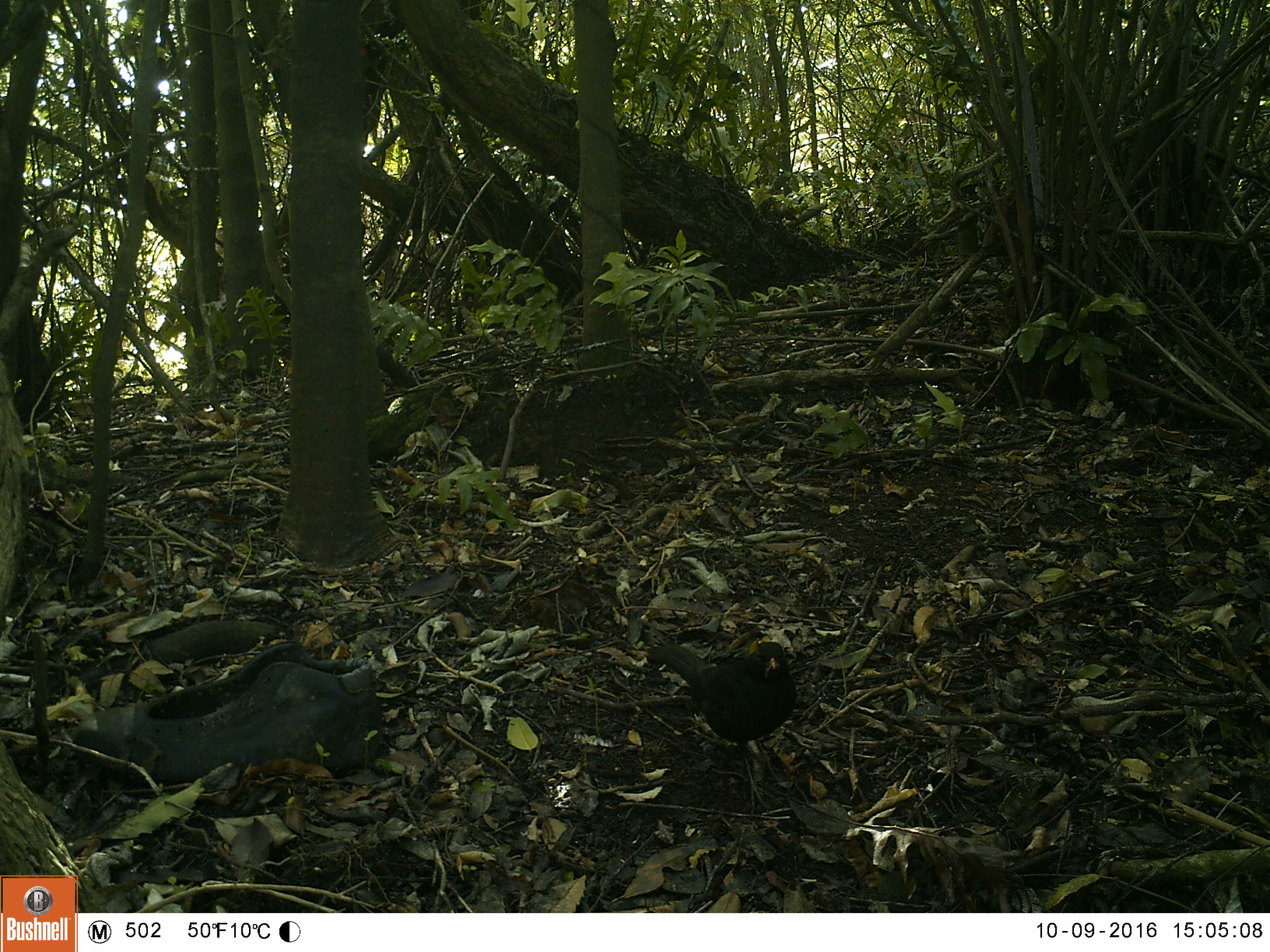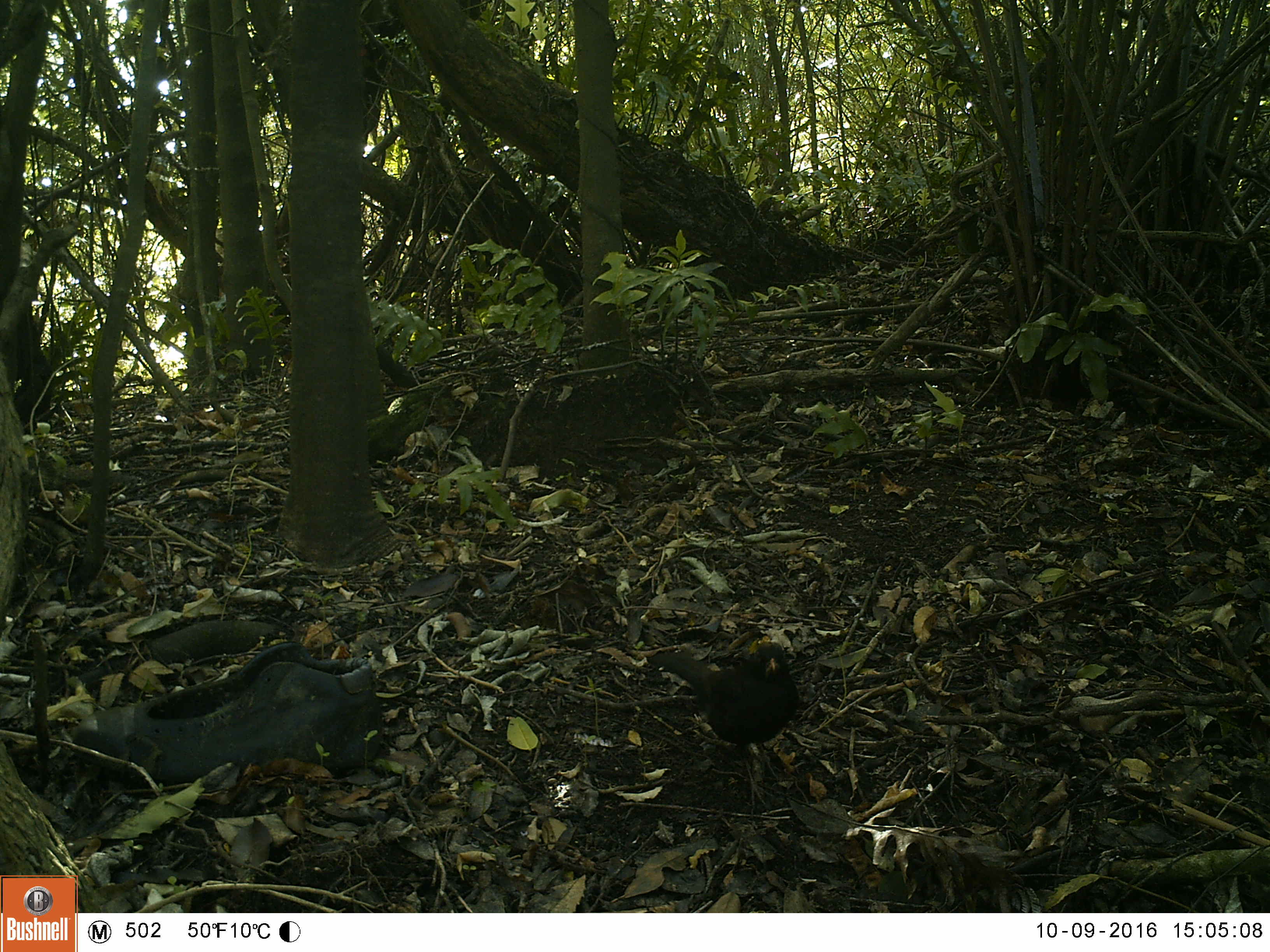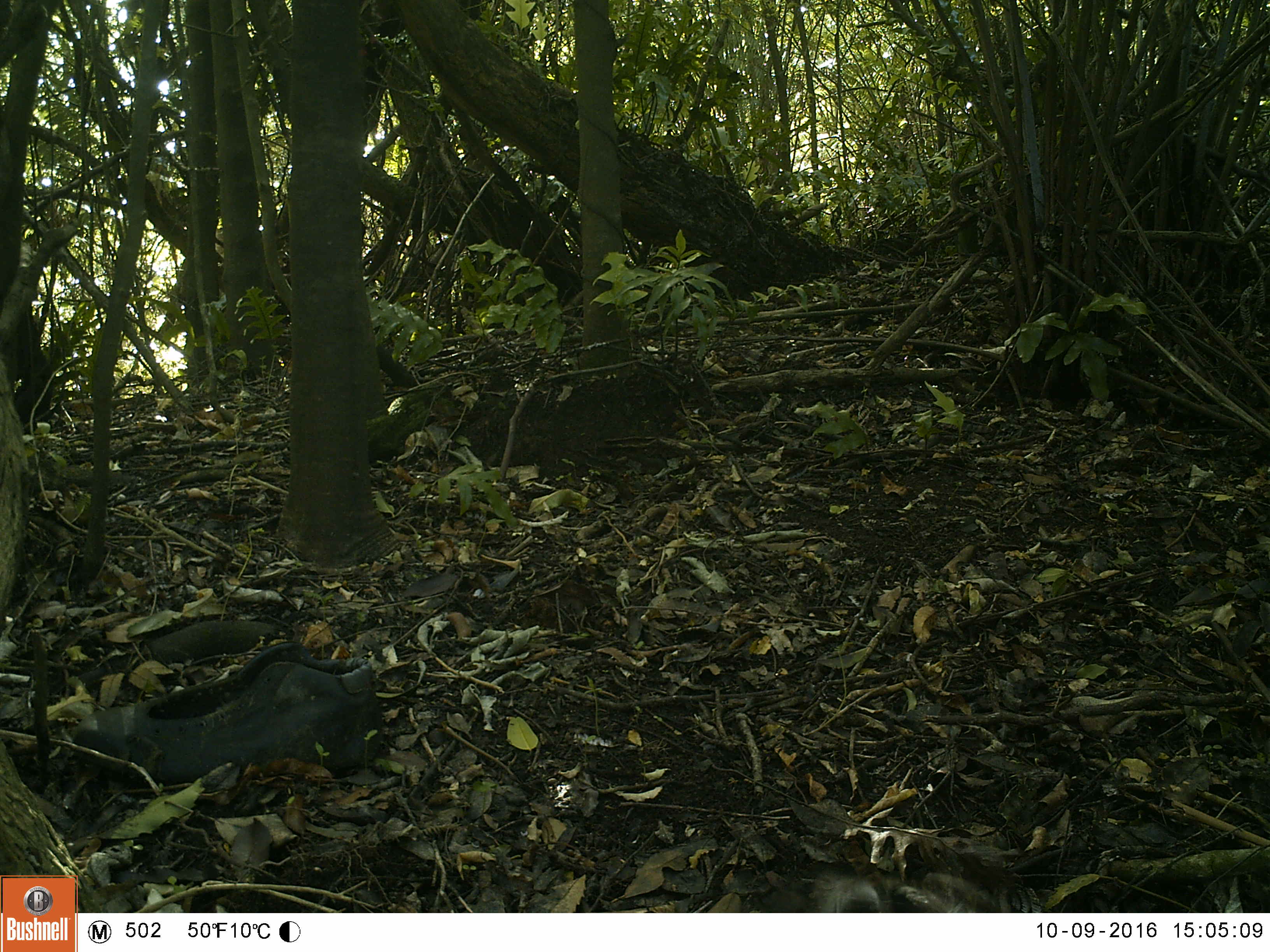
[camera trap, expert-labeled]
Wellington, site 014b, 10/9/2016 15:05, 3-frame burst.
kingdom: Animalia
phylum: Chordata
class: Aves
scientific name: Aves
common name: bird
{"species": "bird (Aves)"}